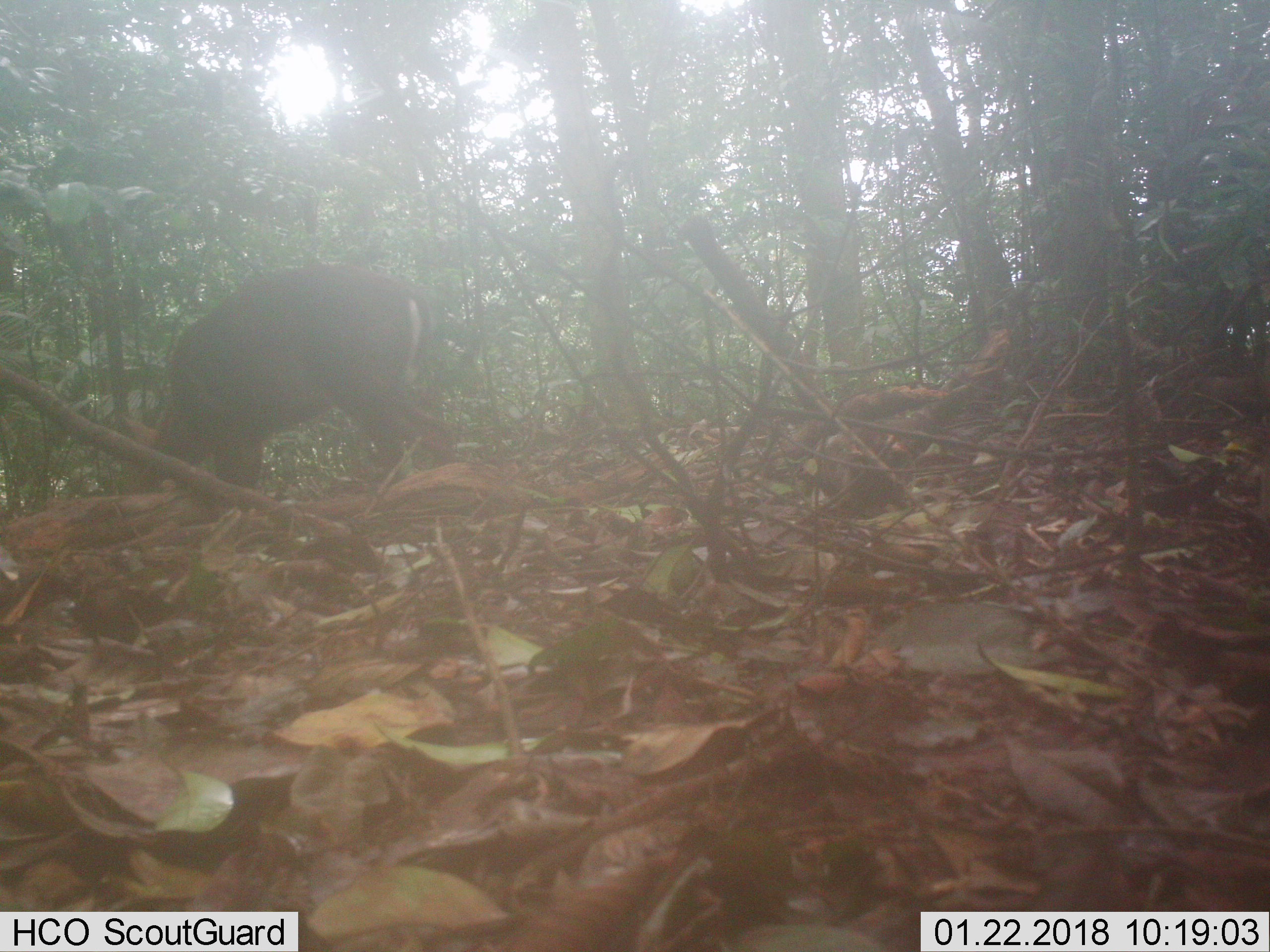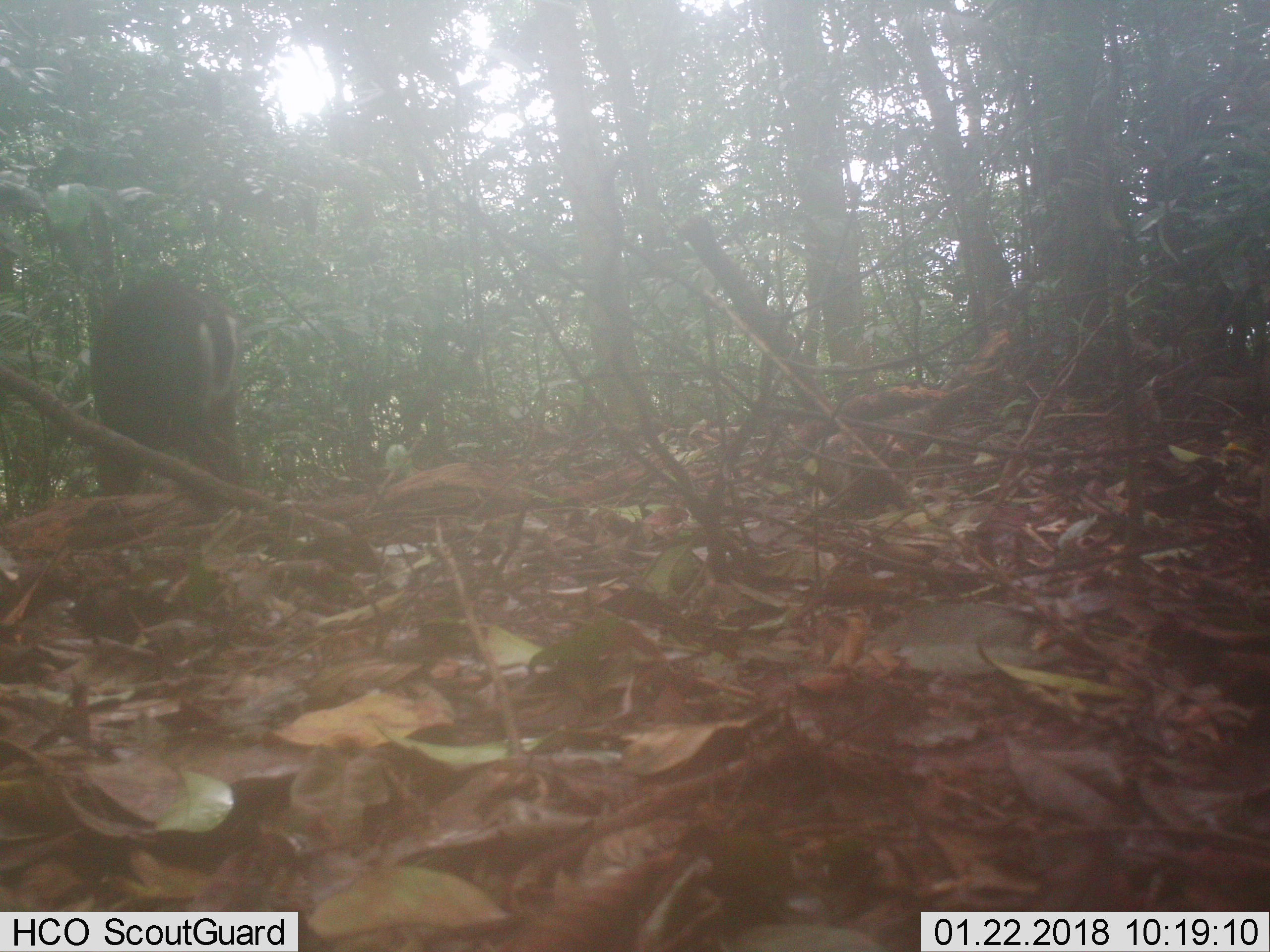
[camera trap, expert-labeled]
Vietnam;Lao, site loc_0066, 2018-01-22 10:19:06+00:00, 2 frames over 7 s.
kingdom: Animalia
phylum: Chordata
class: Mammalia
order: Artiodactyla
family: Cervidae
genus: Muntiacus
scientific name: Muntiacus rooseveltorum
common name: roosevelt's muntjac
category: roosevelts muntjac group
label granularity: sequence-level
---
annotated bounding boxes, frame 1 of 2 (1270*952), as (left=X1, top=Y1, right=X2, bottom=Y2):
roosevelts muntjac group: (left=114, top=266, right=457, bottom=493)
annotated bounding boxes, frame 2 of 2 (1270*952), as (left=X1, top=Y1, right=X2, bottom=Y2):
roosevelts muntjac group: (left=84, top=278, right=244, bottom=496)